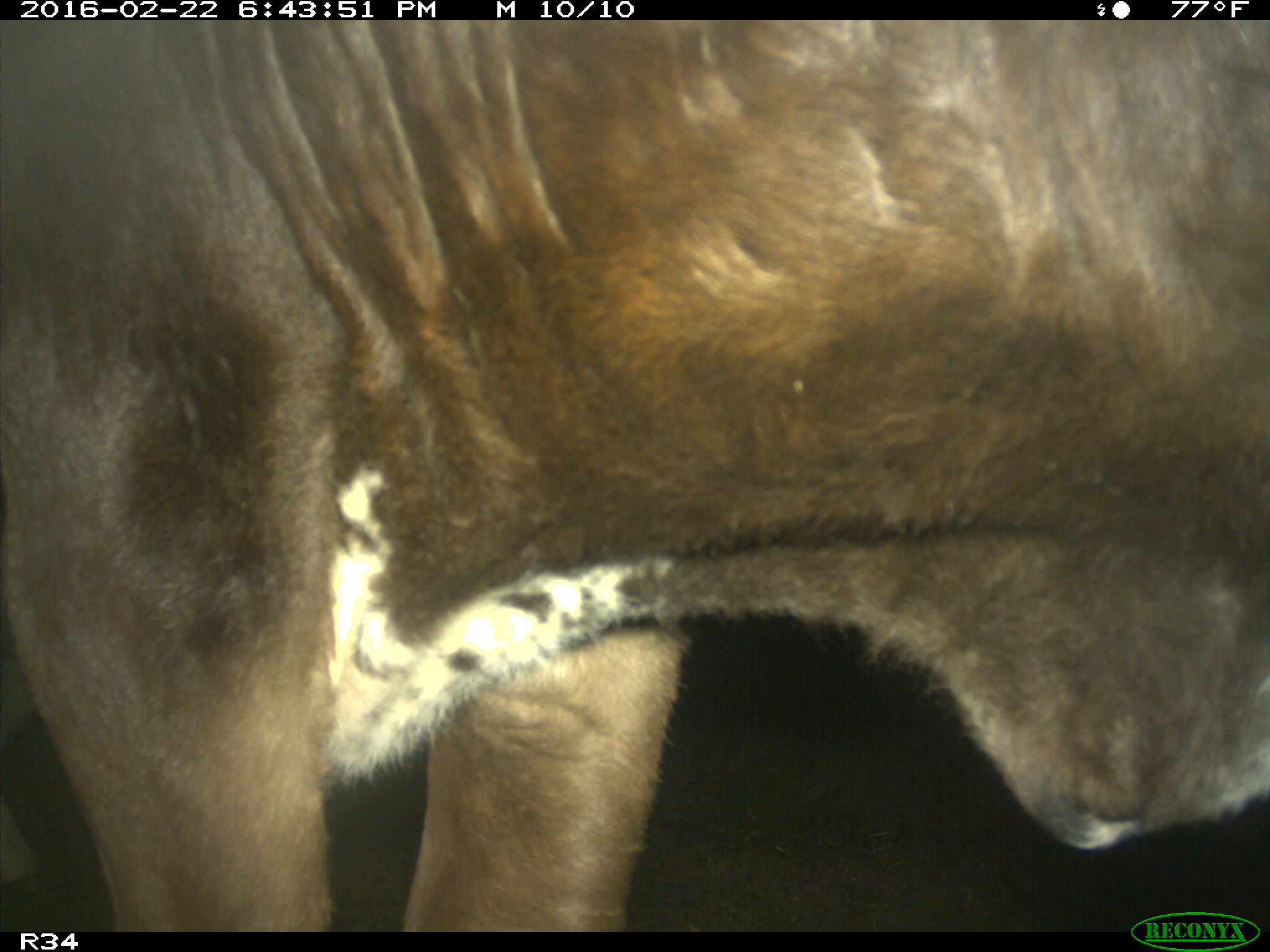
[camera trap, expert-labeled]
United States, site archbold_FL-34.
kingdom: Animalia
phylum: Chordata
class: Mammalia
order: Artiodactyla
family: Bovidae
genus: Bos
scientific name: Bos taurus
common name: domestic cow